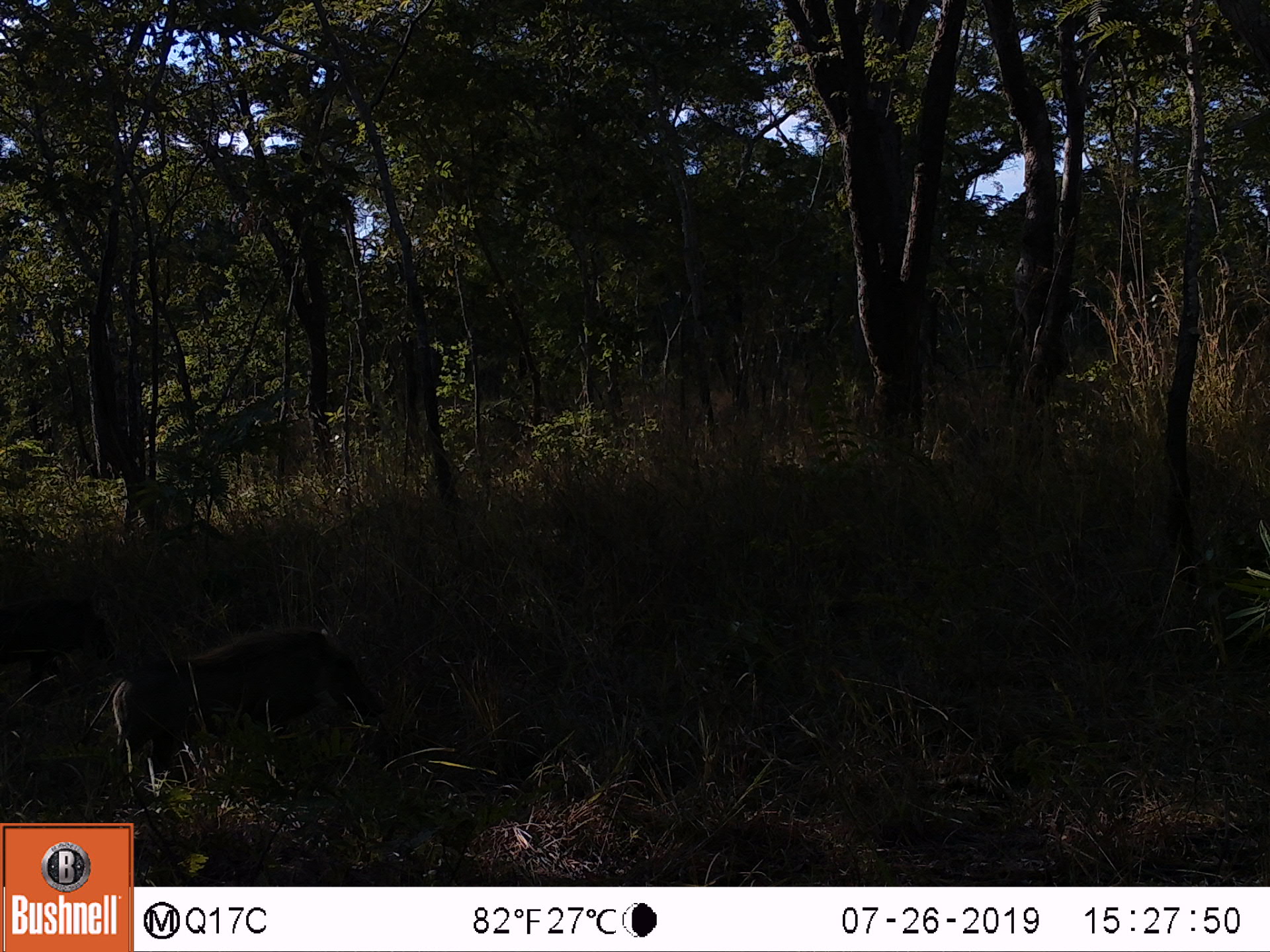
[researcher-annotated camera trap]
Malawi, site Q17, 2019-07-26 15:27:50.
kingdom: Animalia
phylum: Chordata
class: Mammalia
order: Artiodactyla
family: Suidae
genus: Phacochoerus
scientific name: Phacochoerus africanus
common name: common warthog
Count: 1.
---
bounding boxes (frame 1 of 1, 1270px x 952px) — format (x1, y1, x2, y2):
common warthog: (91, 624, 379, 799)